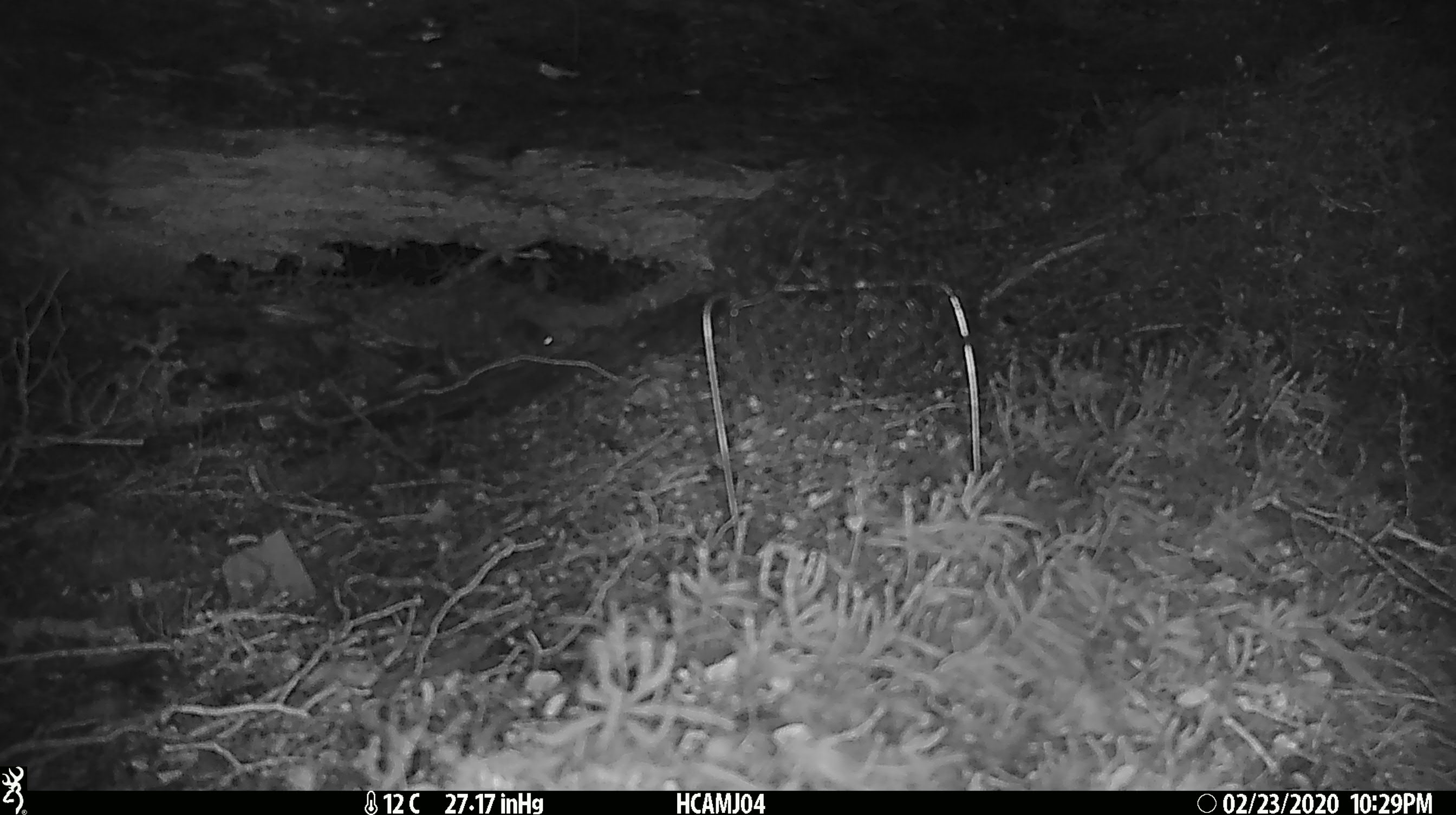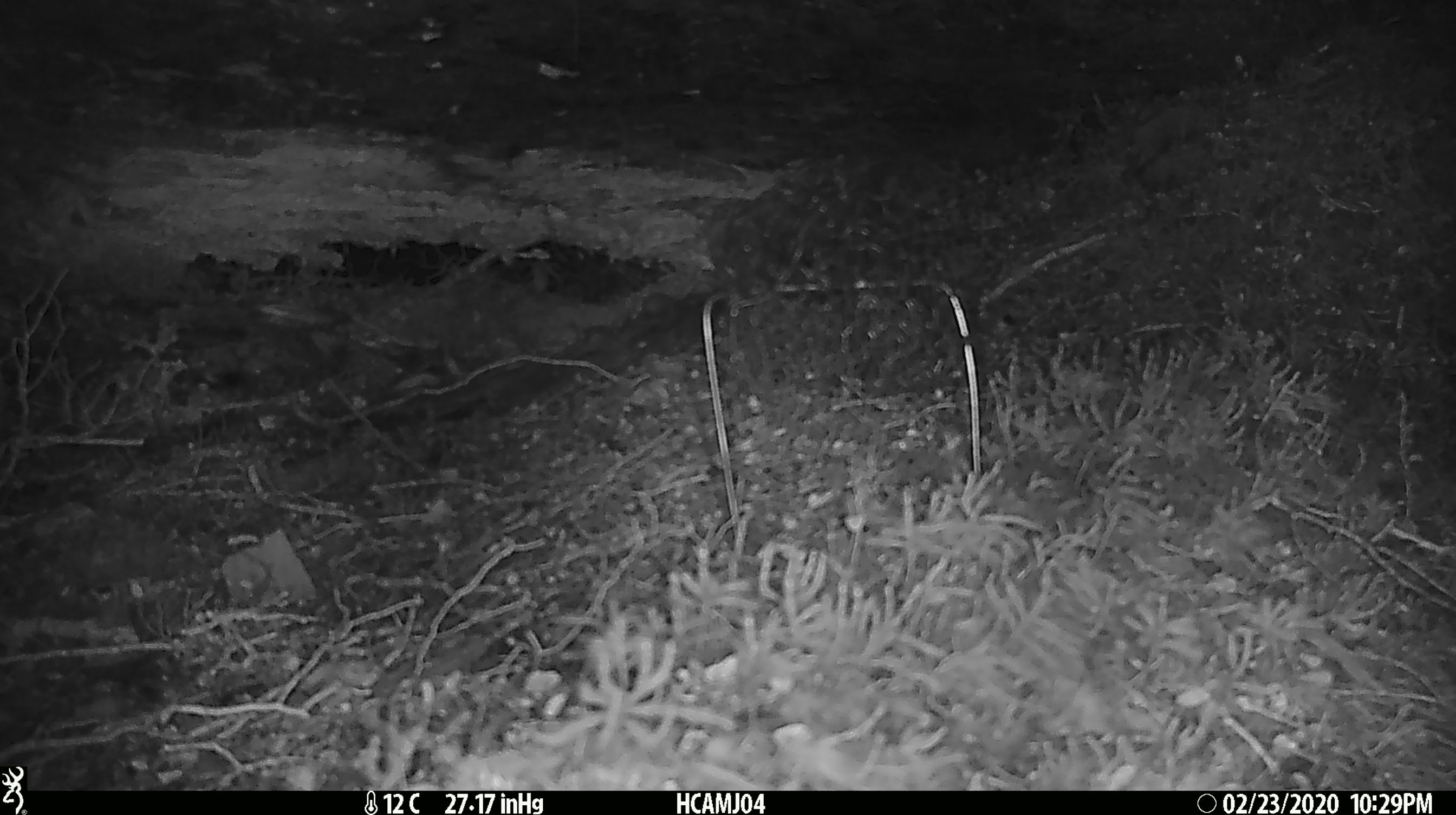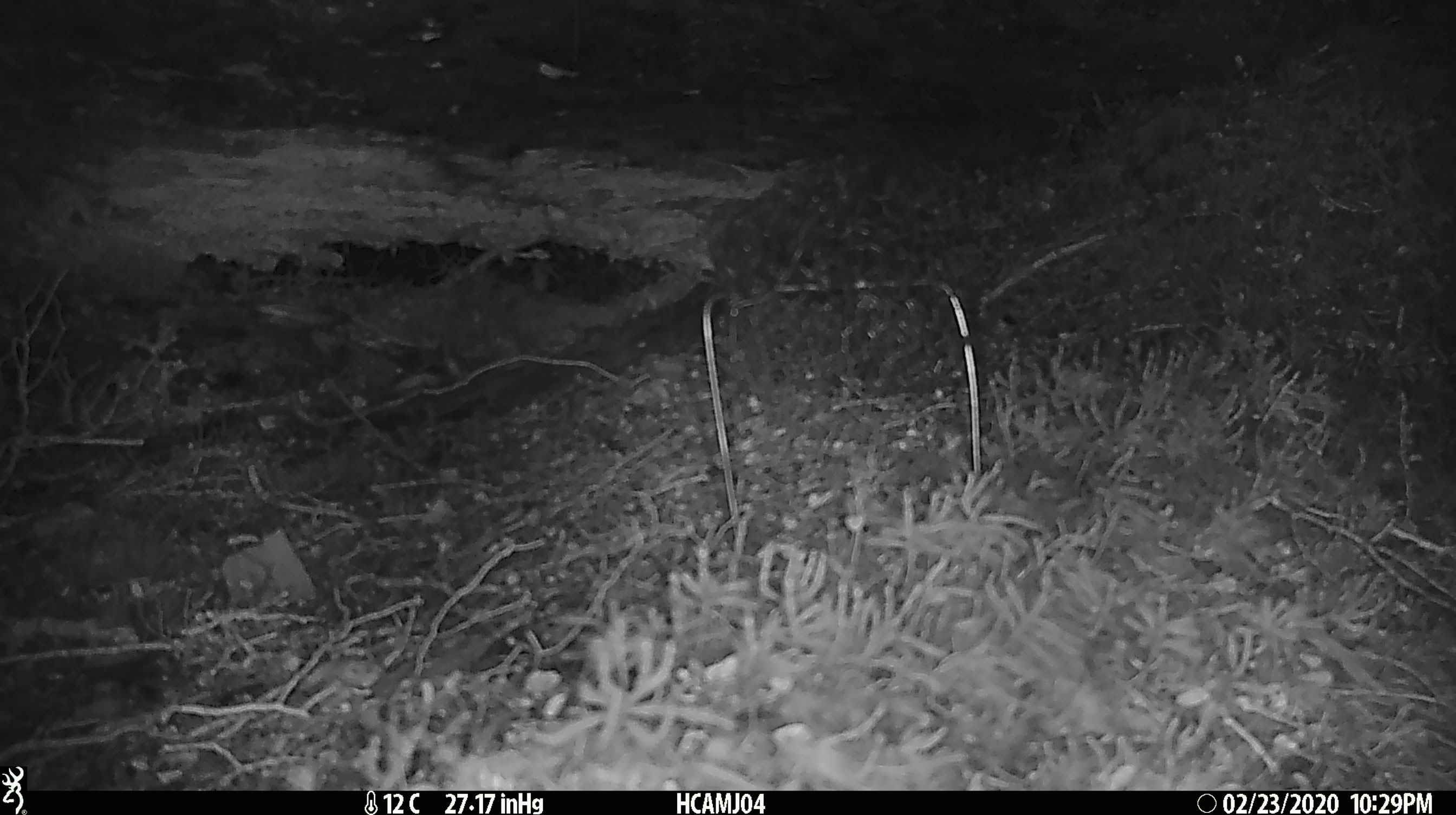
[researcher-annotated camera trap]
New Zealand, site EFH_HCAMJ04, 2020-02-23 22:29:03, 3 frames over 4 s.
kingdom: Animalia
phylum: Chordata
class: Mammalia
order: Rodentia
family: Muridae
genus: Mus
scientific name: Mus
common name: mouse